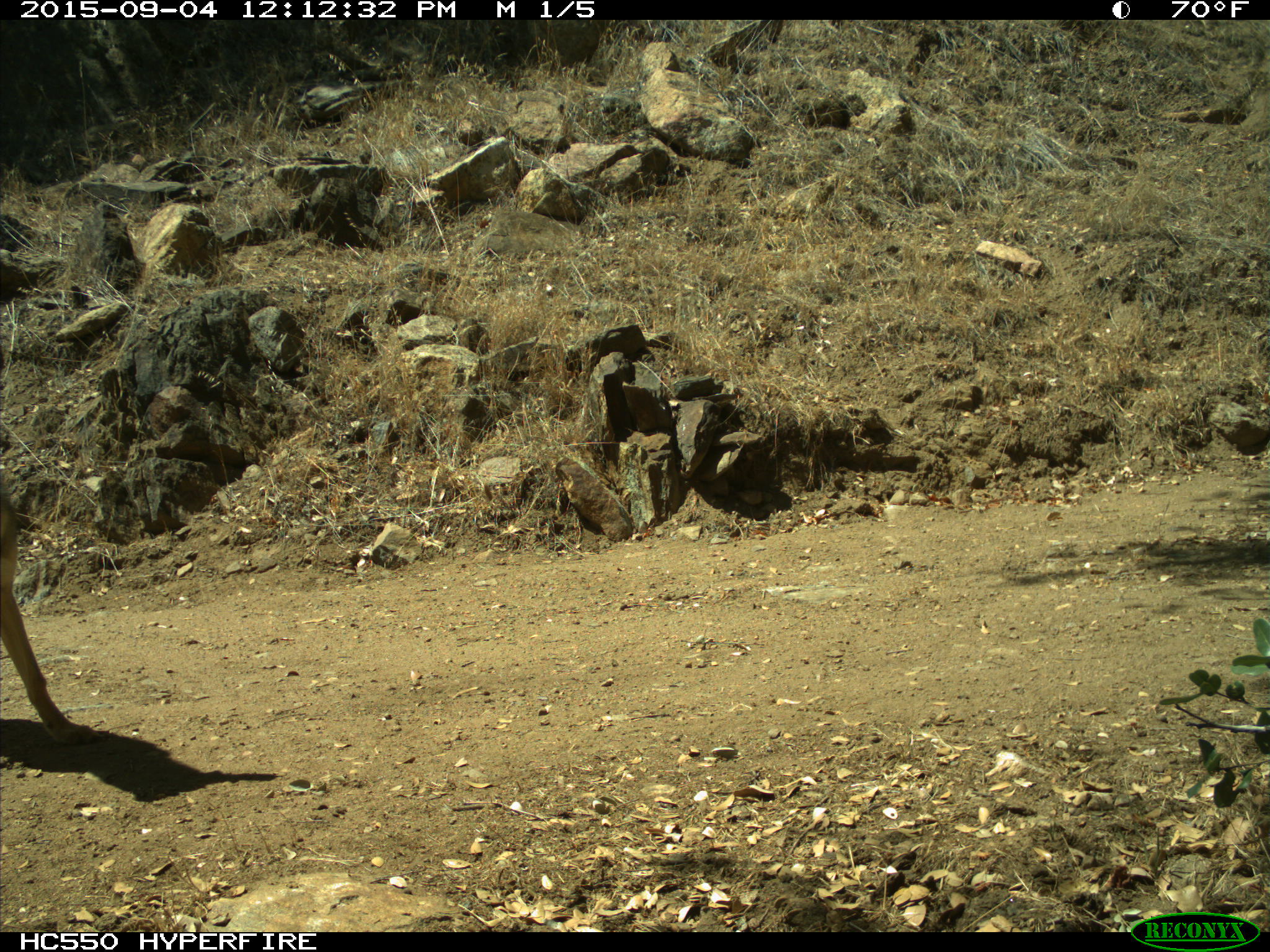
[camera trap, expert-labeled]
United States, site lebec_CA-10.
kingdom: Animalia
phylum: Chordata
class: Mammalia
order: Carnivora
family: Canidae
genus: Canis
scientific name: Canis latrans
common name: coyote